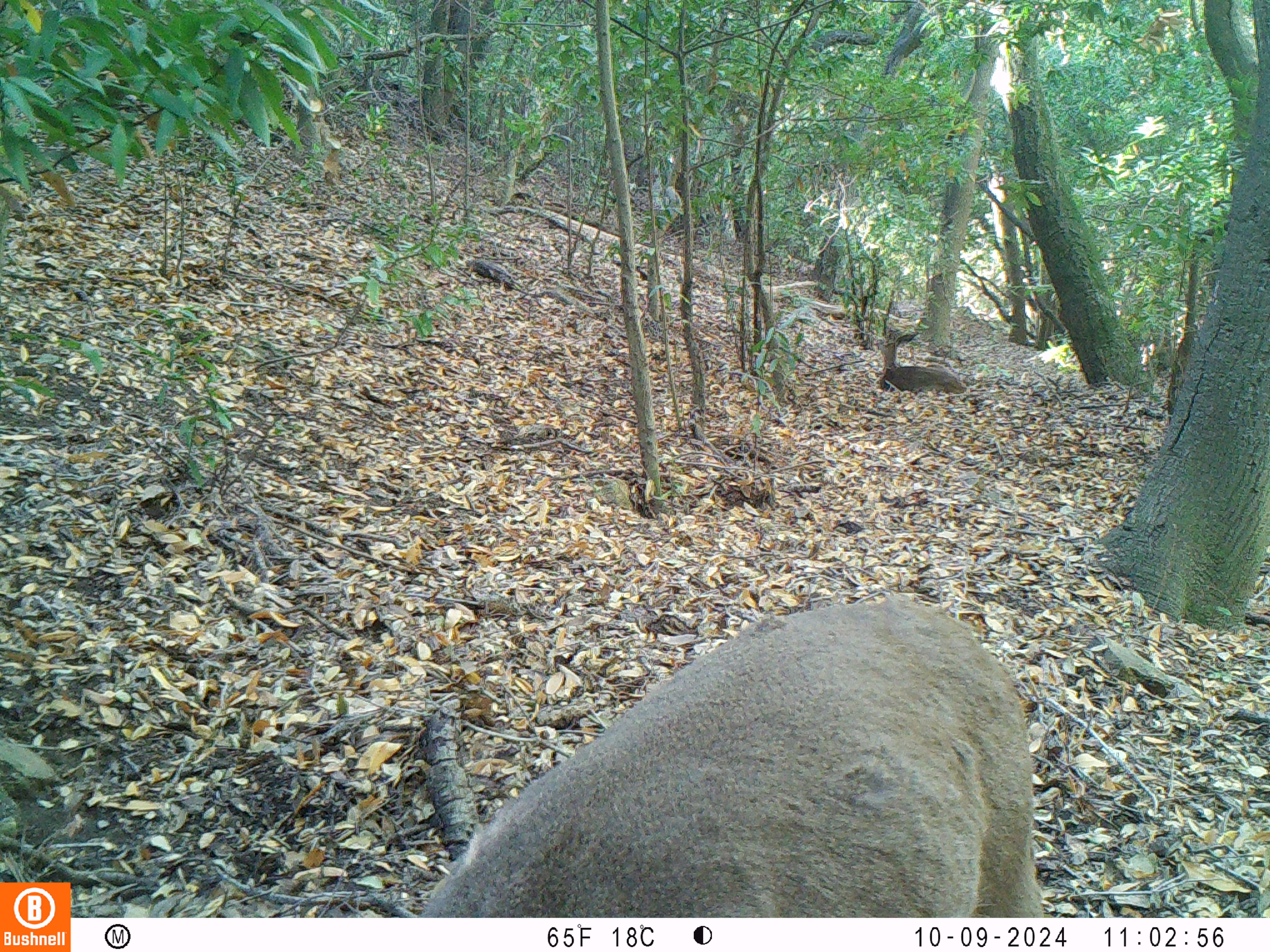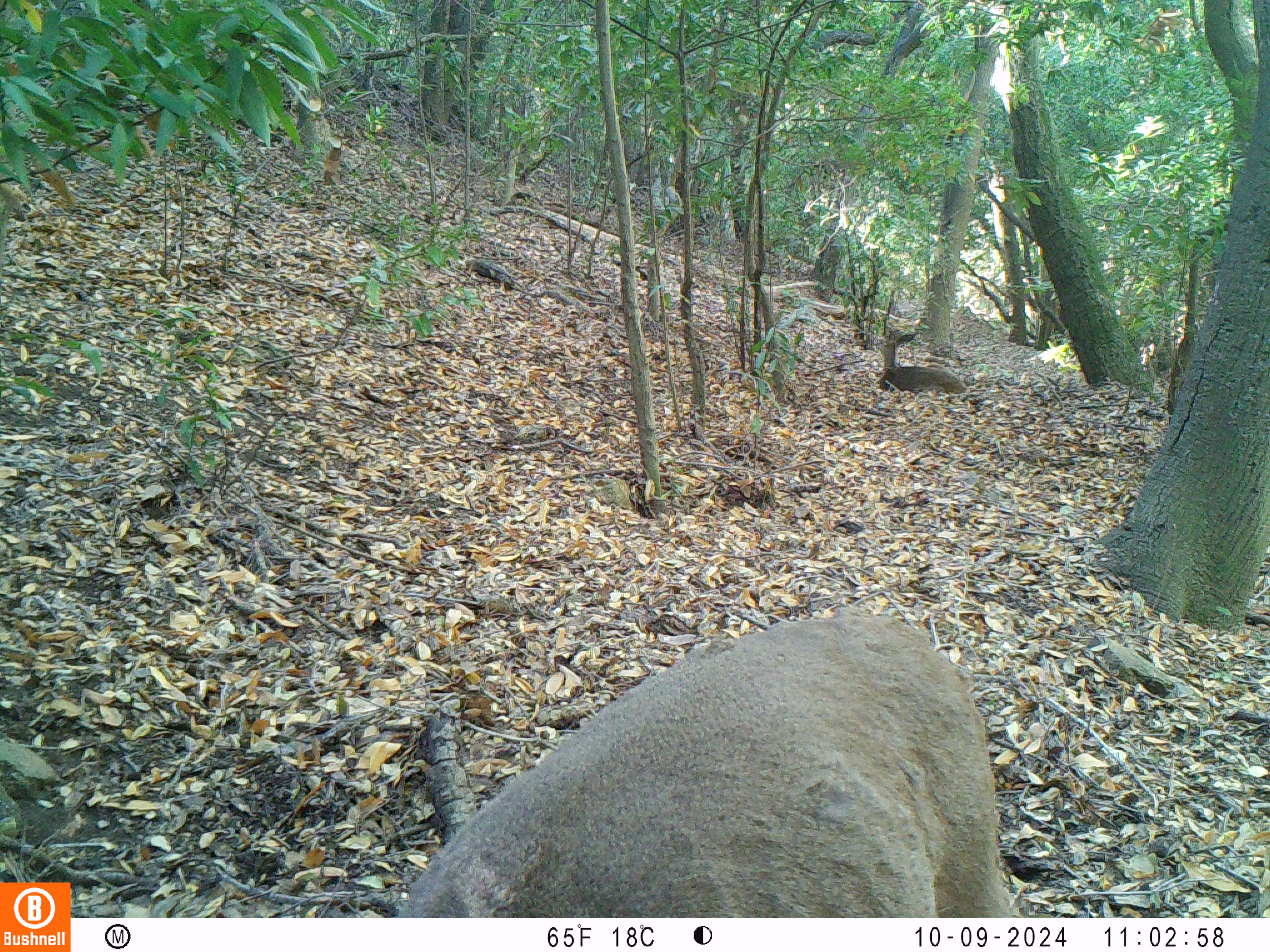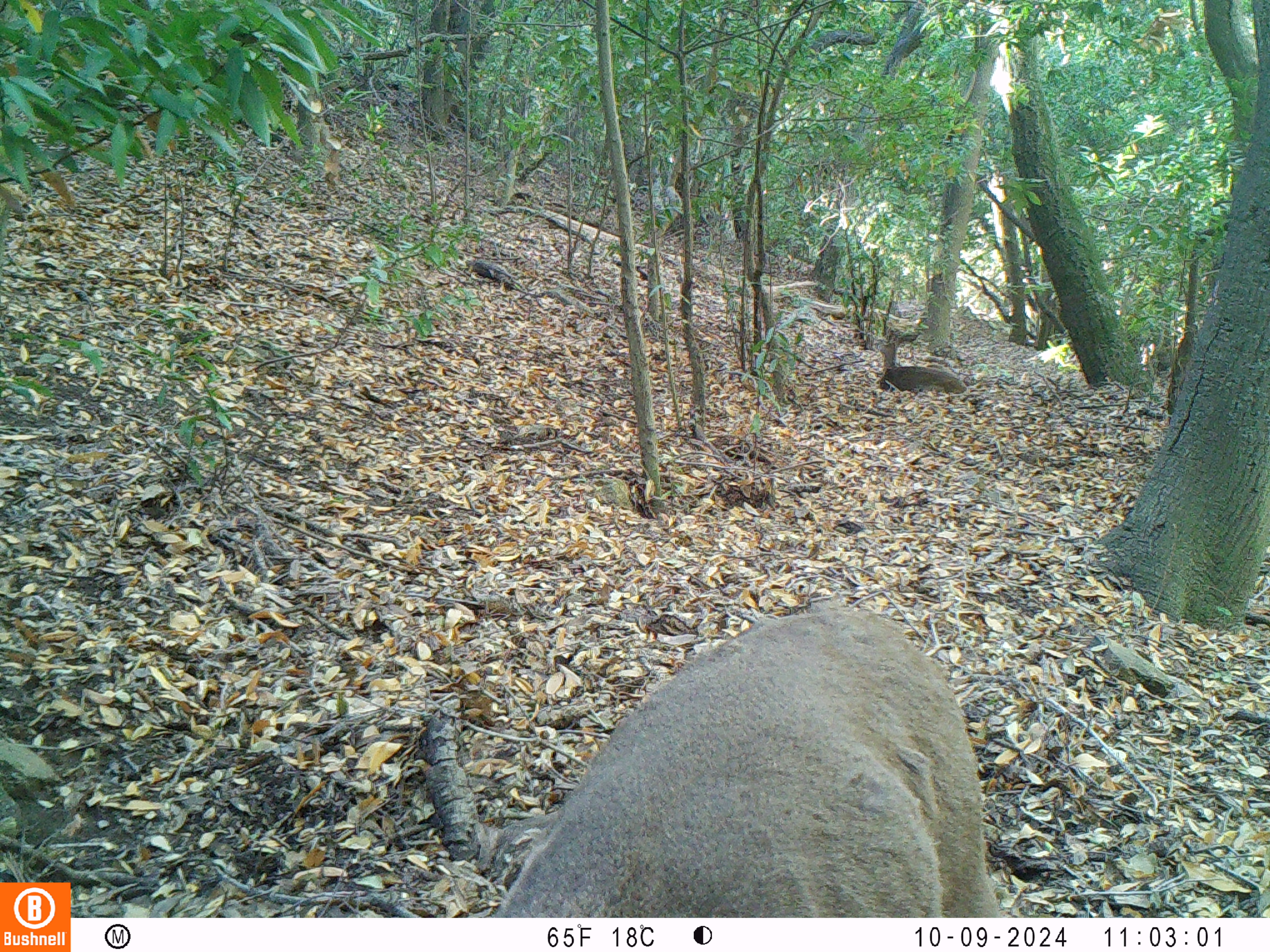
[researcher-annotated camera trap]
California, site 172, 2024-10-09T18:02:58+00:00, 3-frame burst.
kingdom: Animalia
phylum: Chordata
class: Mammalia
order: Artiodactyla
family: Cervidae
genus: Odocoileus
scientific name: Odocoileus hemionus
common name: mule deer